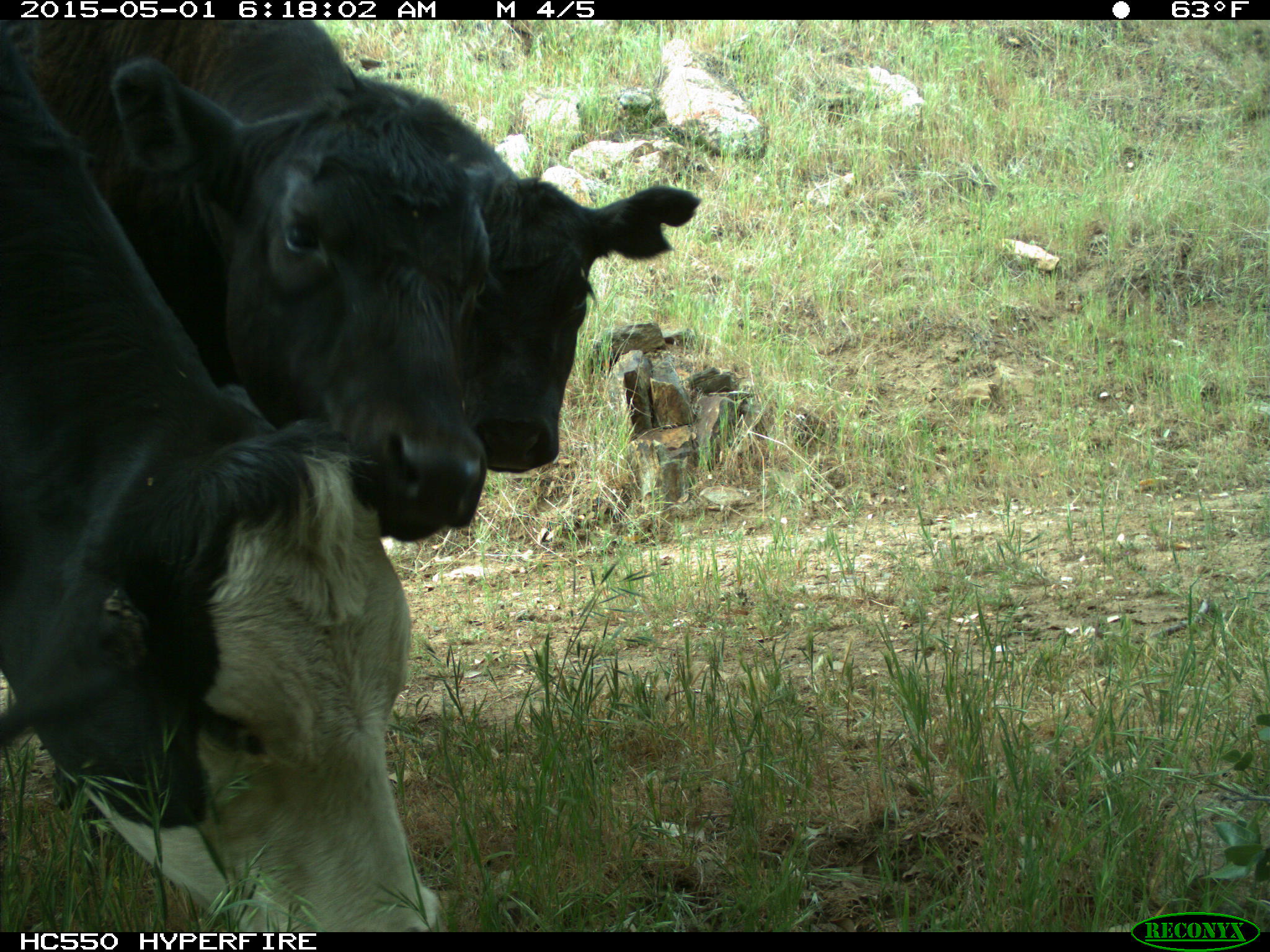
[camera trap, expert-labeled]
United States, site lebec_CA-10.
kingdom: Animalia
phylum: Chordata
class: Mammalia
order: Artiodactyla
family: Bovidae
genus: Bos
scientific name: Bos taurus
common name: domestic cow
Bos taurus (domestic cow).